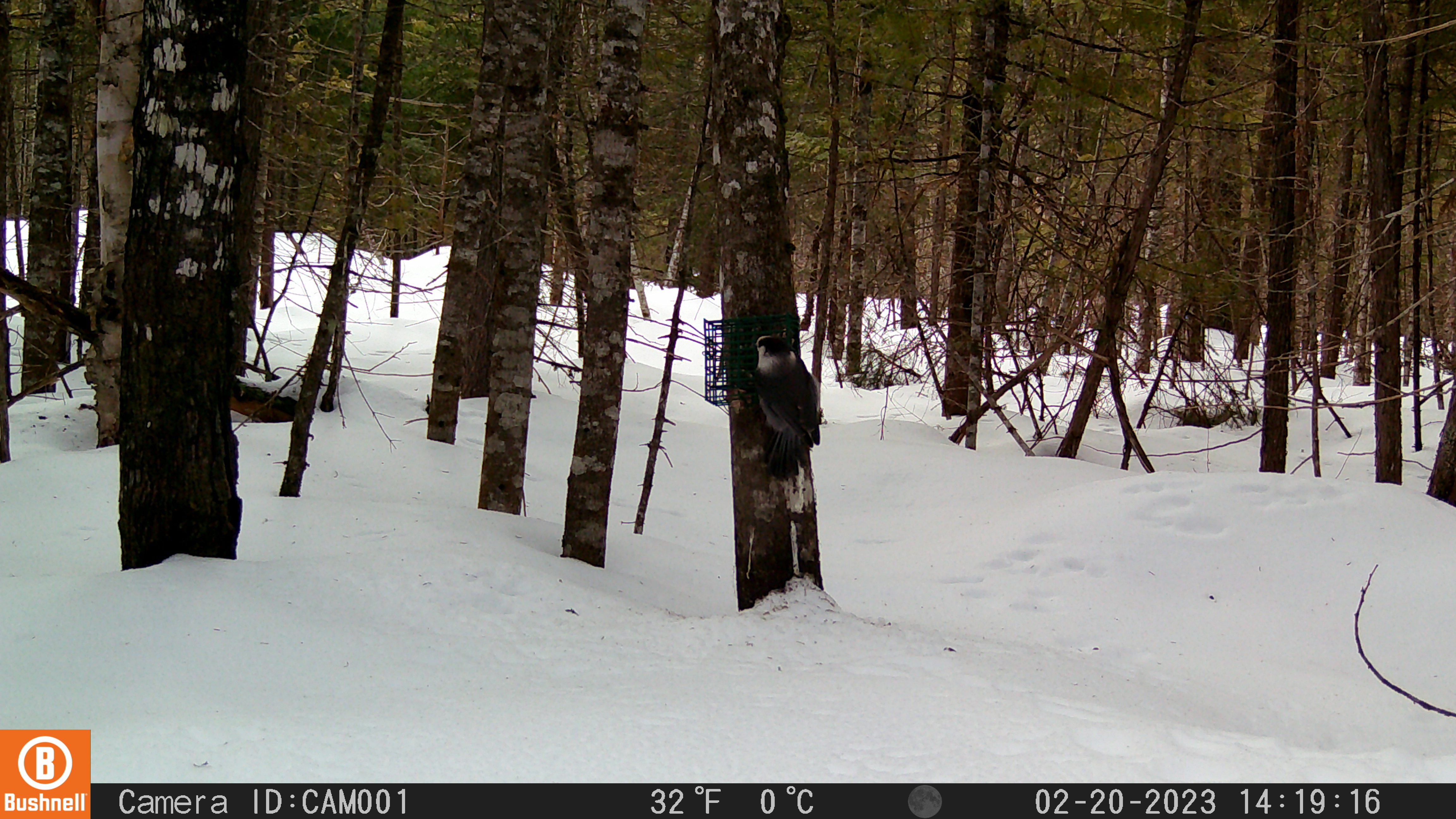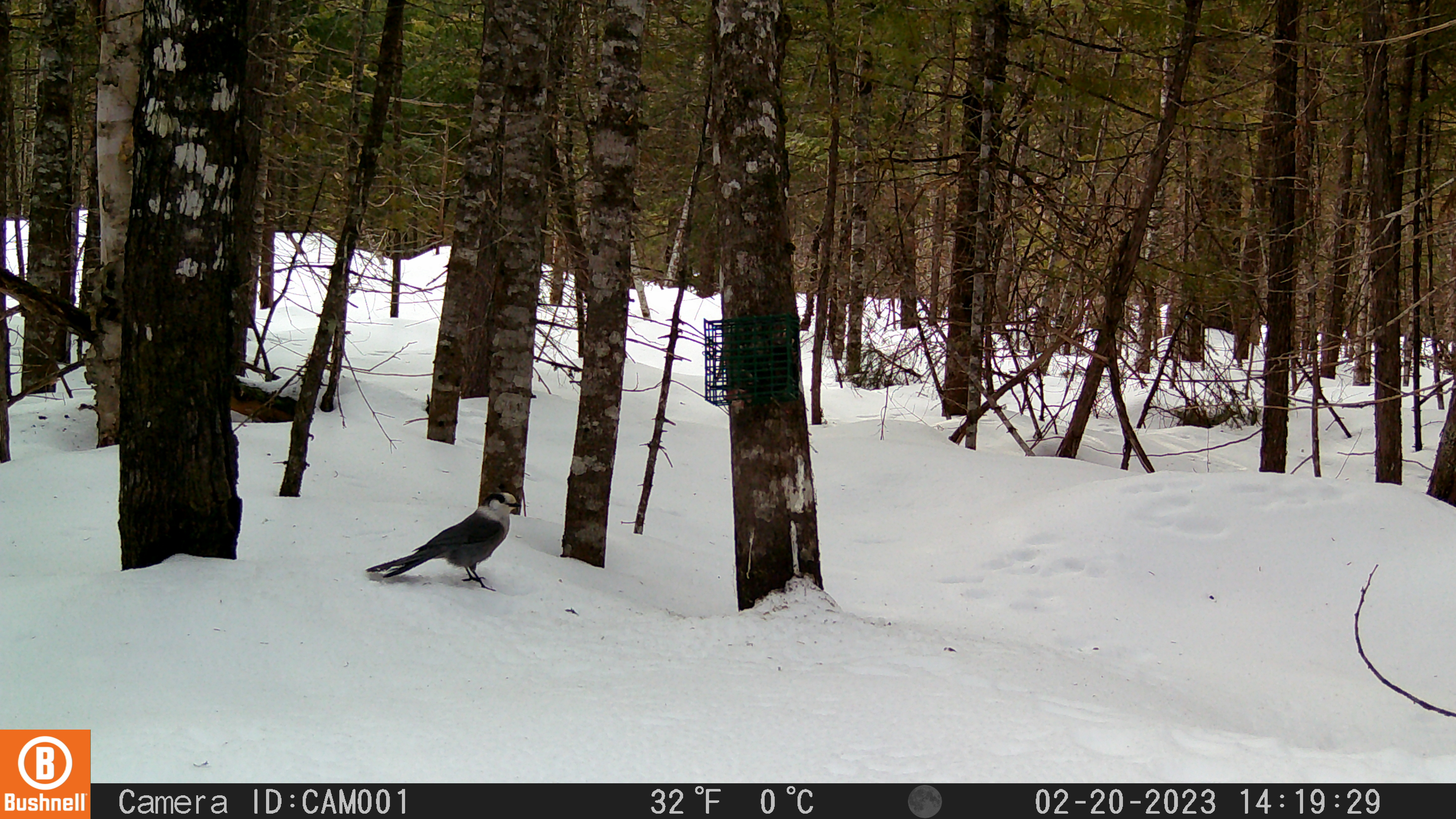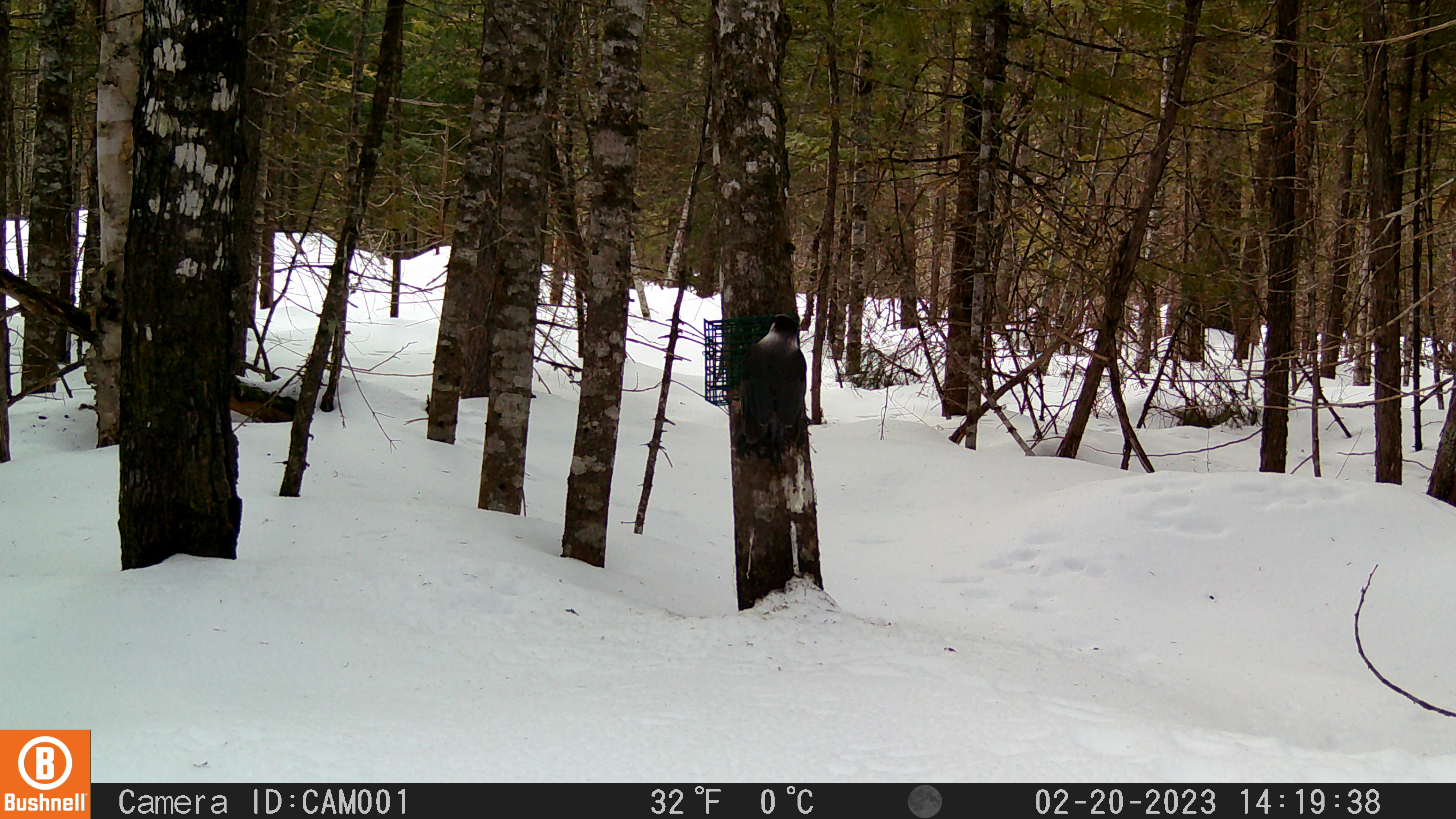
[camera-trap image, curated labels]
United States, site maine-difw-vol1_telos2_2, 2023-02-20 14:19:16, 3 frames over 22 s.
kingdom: Animalia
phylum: Chordata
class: Aves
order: Passeriformes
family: Corvidae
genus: Perisoreus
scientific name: Perisoreus canadensis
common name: canada jay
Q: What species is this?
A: Canada jay (Perisoreus canadensis).